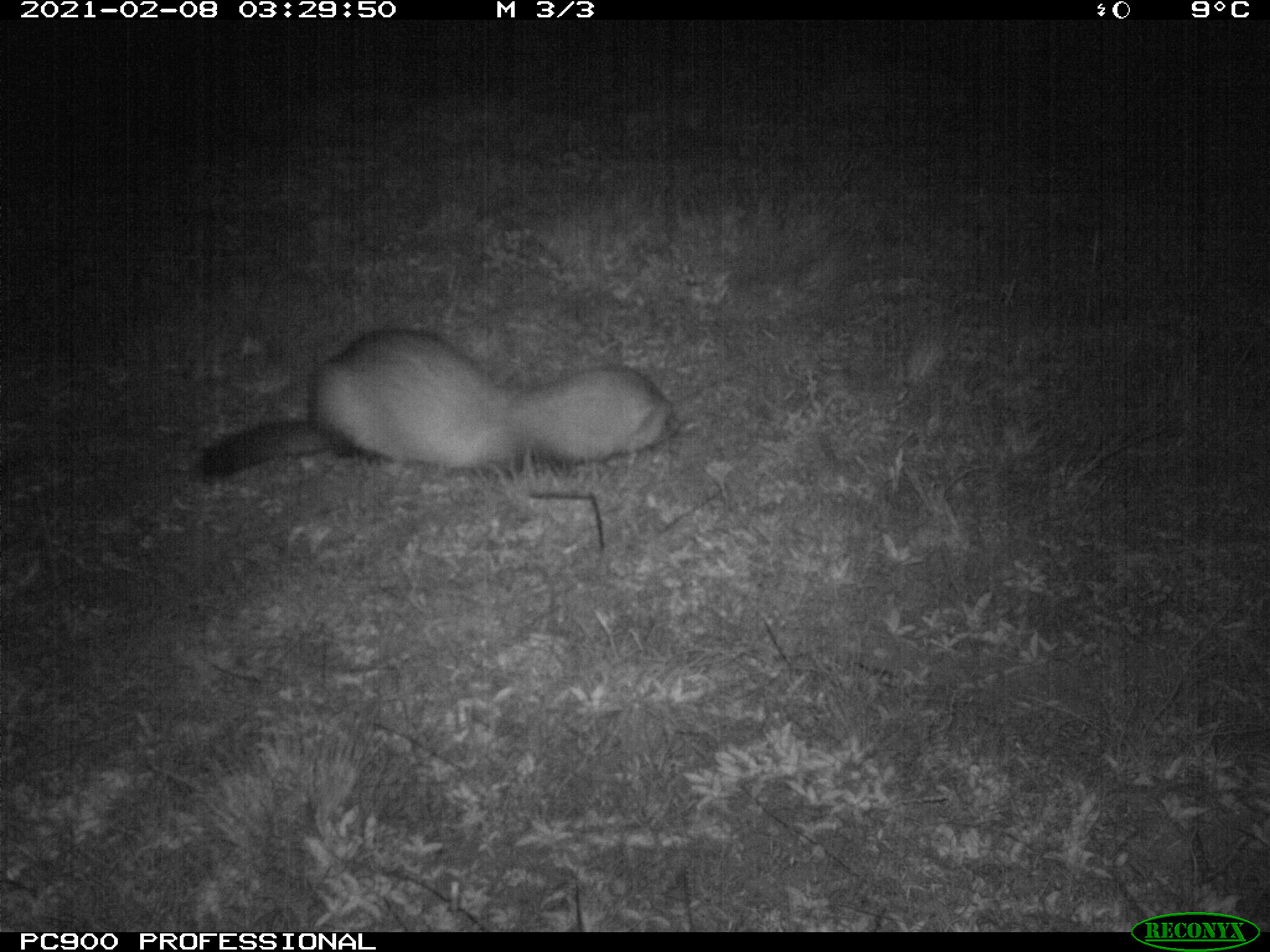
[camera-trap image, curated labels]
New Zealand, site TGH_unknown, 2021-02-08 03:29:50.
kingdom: Animalia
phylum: Chordata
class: Mammalia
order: Carnivora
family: Mustelidae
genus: Mustela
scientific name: Mustela furo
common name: ferret